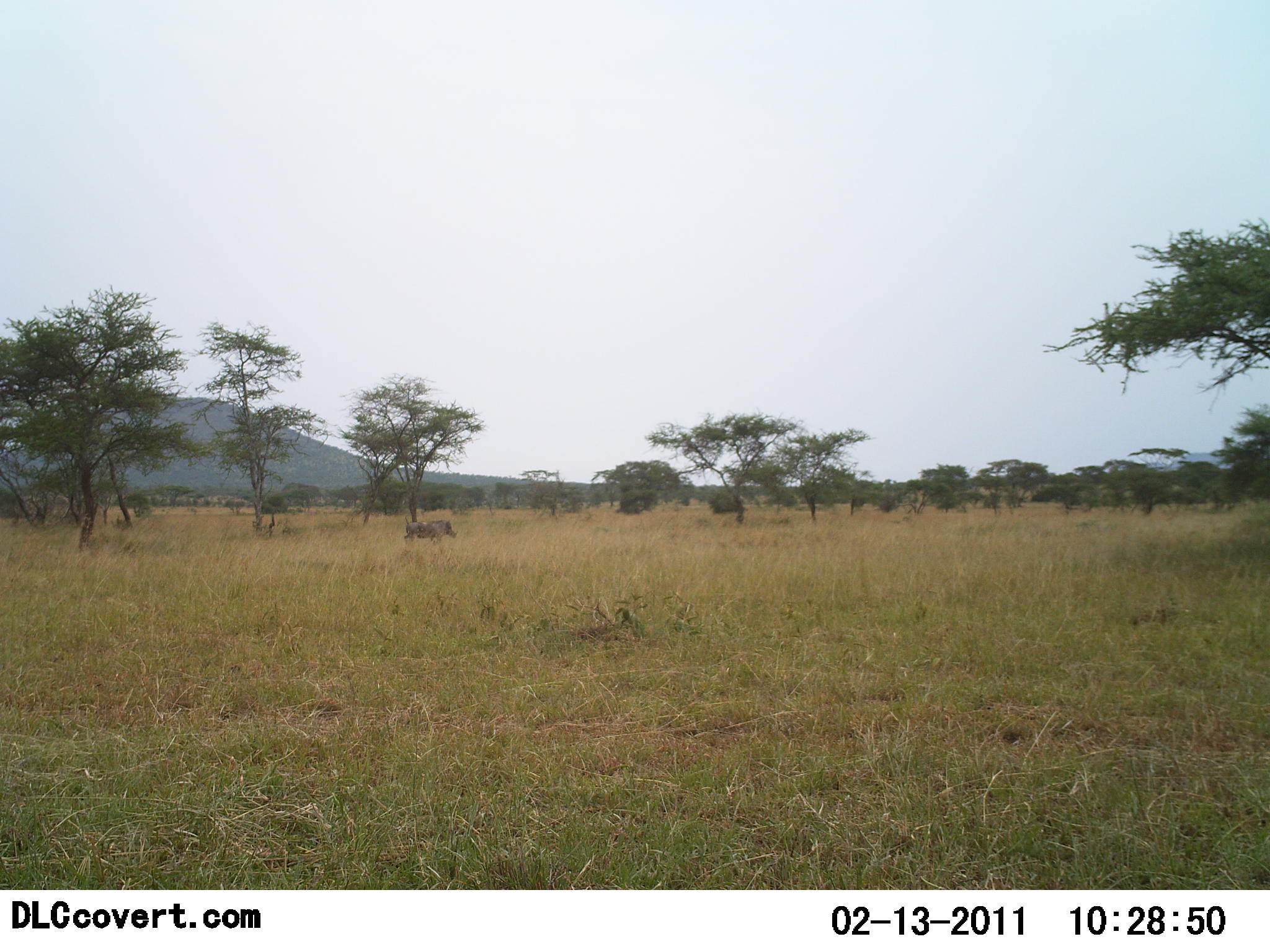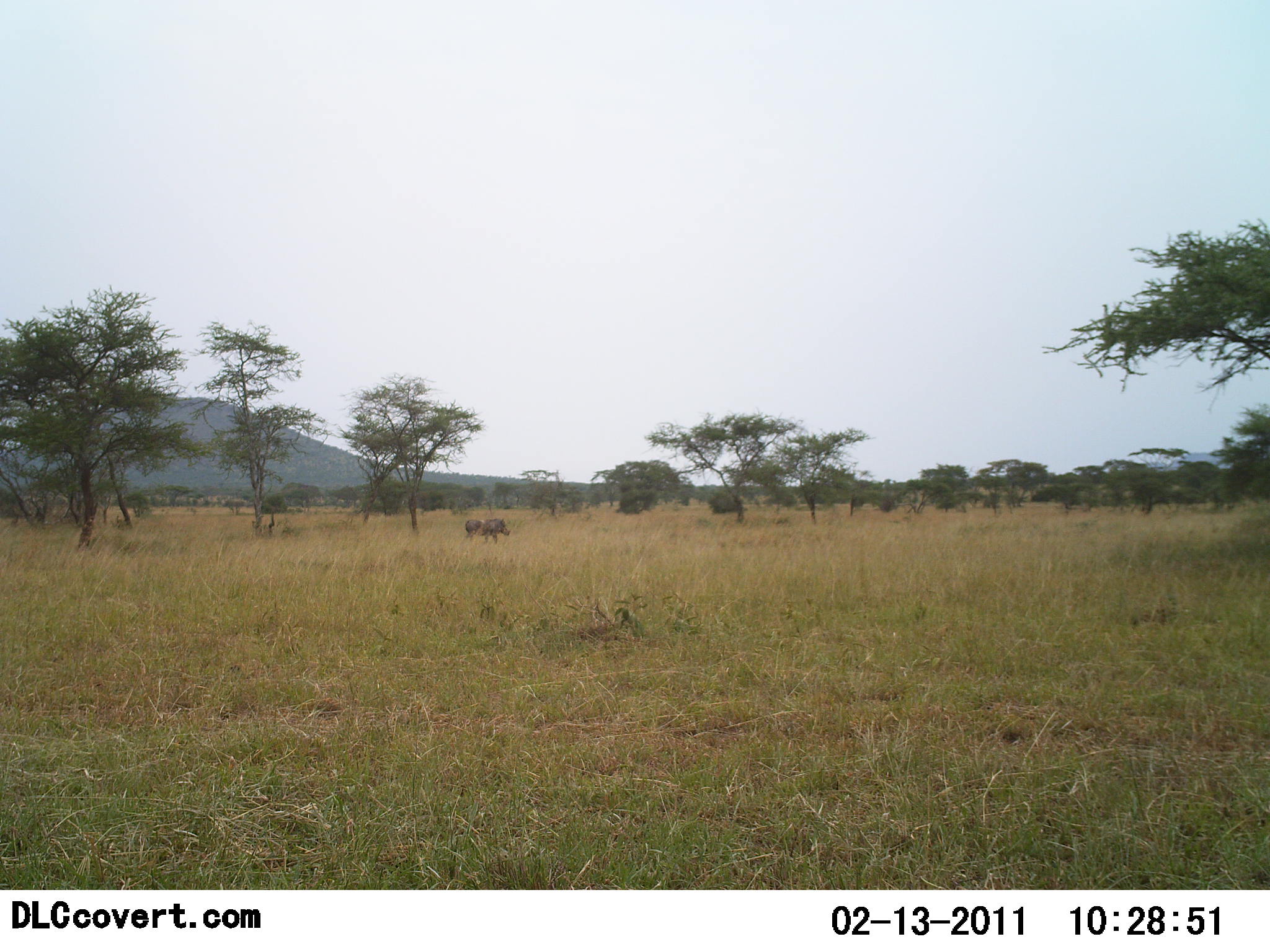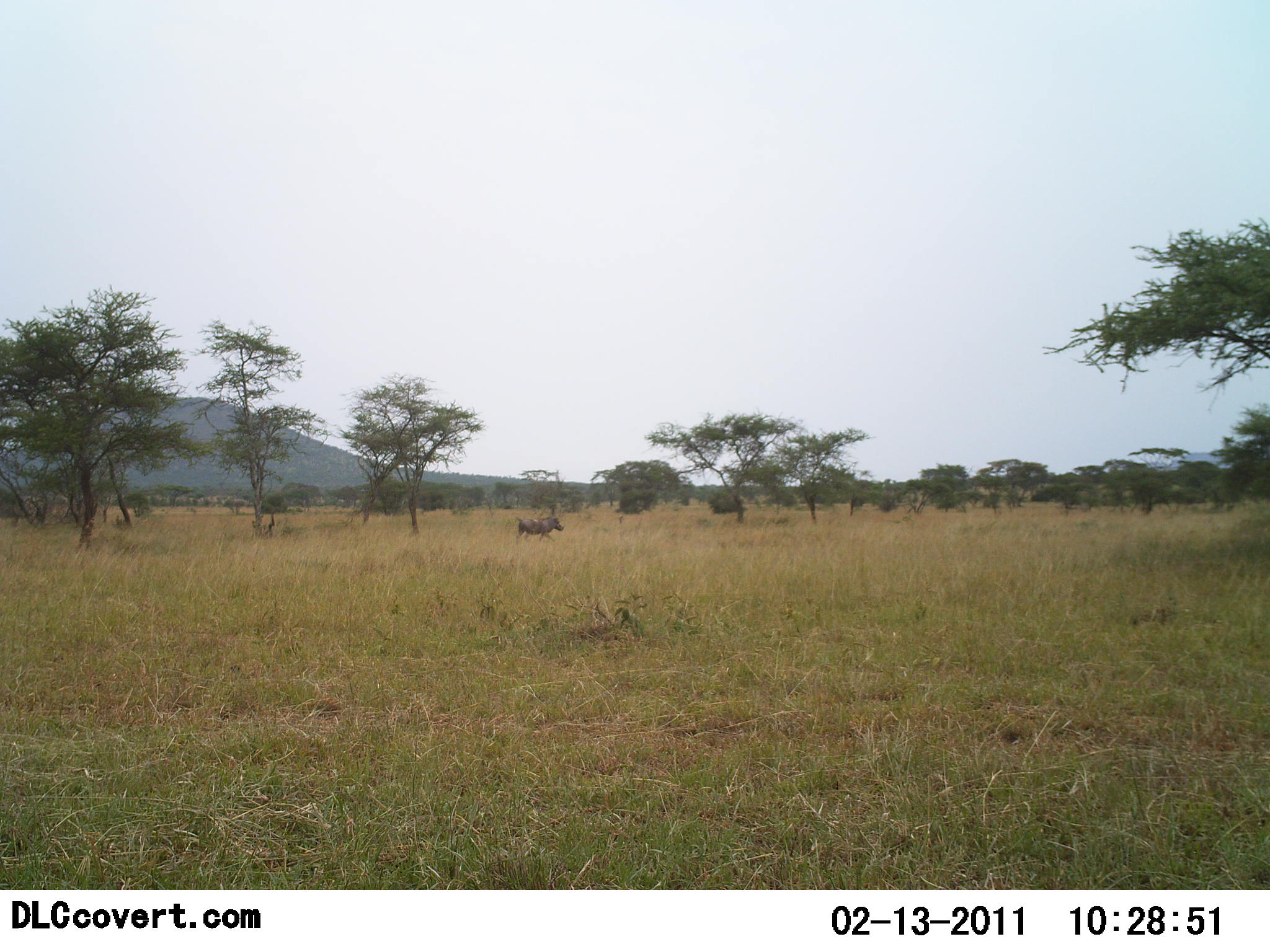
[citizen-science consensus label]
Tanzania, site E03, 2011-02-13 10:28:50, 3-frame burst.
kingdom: Animalia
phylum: Chordata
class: Mammalia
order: Artiodactyla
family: Suidae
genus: Phacochoerus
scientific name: Phacochoerus africanus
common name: warthog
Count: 1.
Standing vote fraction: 0%.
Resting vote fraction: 0%.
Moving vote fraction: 100%.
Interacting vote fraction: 0%.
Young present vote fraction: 0%.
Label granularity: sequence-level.